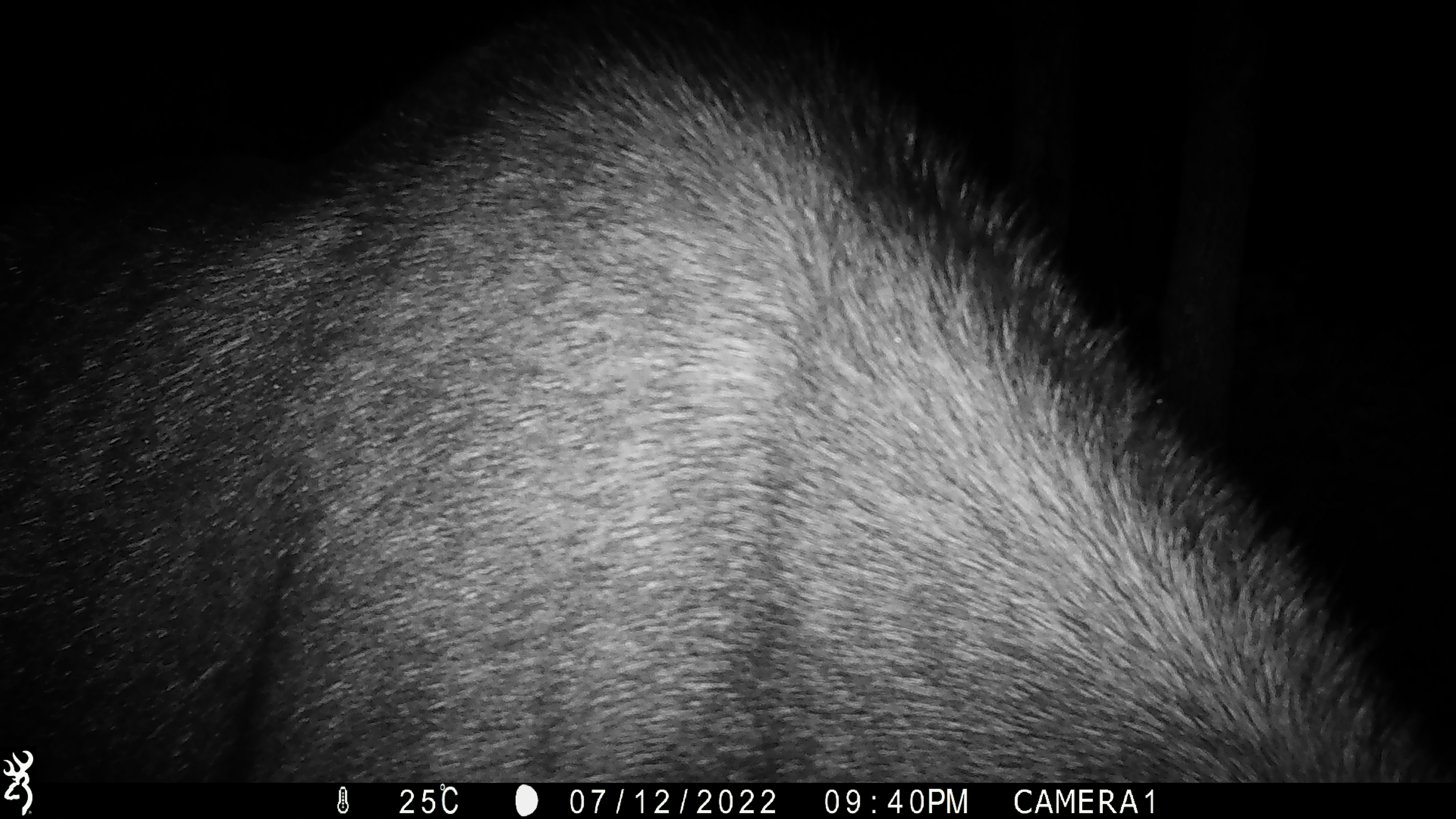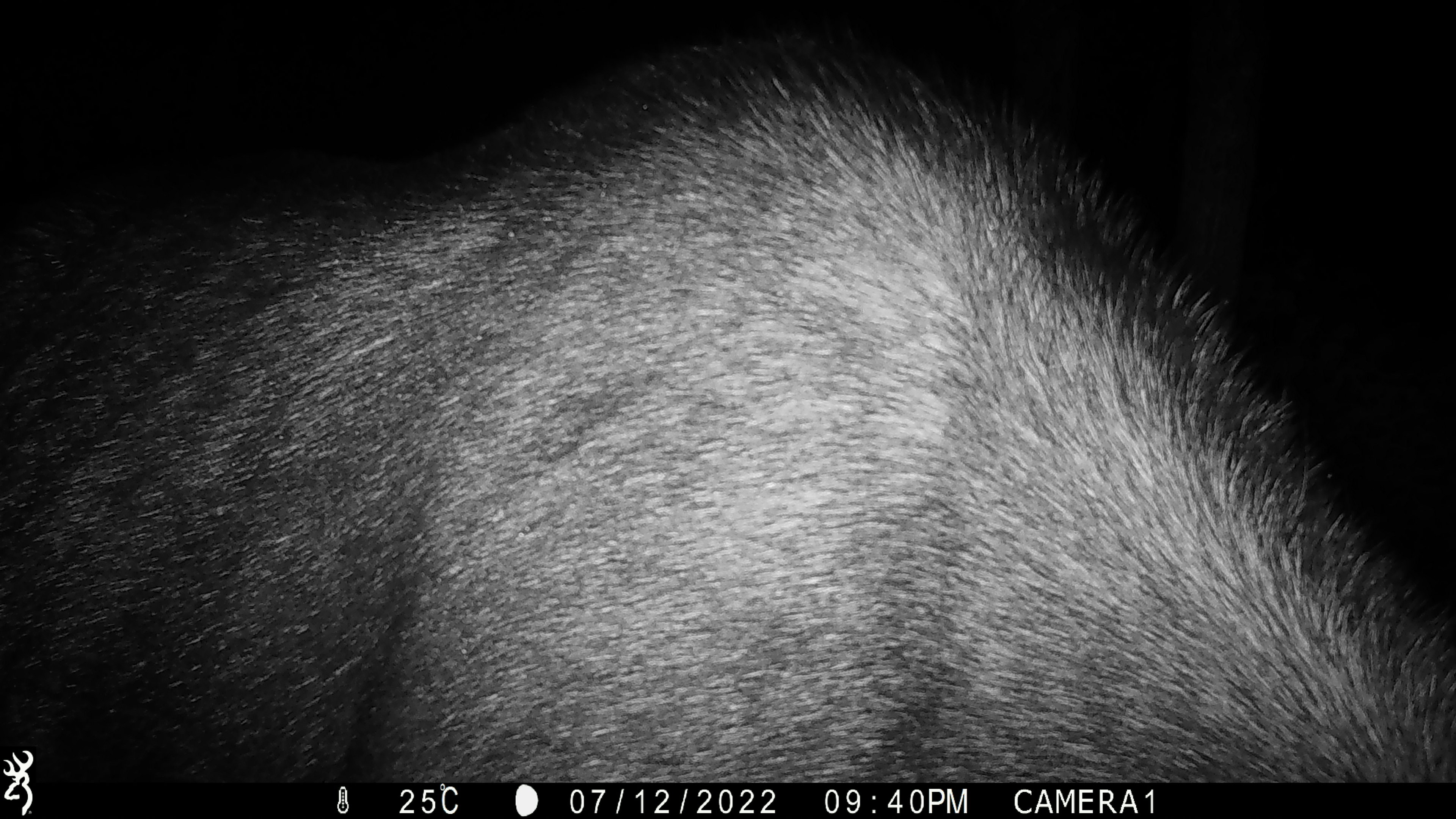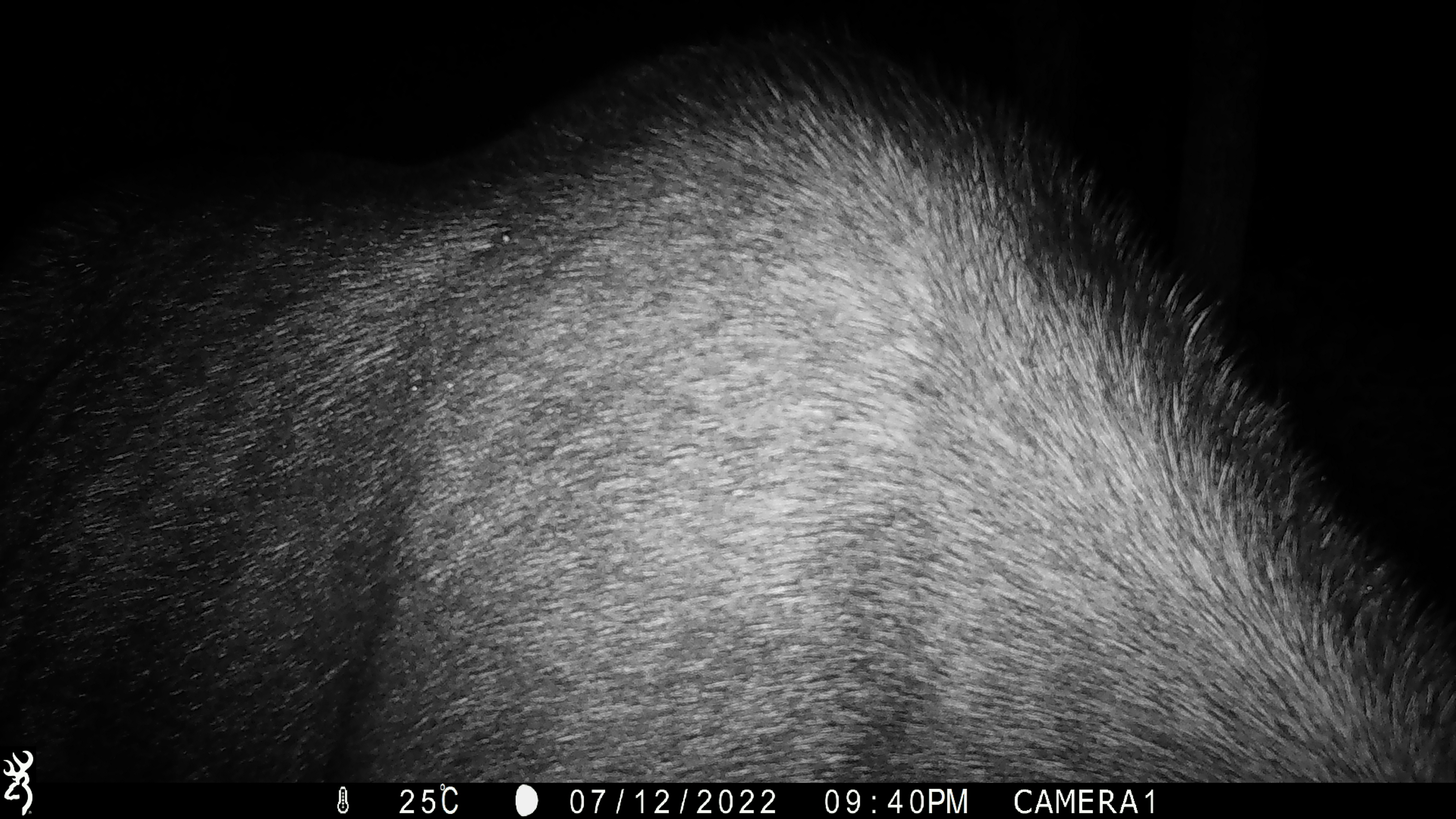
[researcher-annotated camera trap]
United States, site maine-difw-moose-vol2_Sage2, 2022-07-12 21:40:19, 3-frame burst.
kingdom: Animalia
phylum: Chordata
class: Mammalia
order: Artiodactyla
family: Cervidae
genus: Alces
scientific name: Alces alces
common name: moose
Moose (Alces alces).